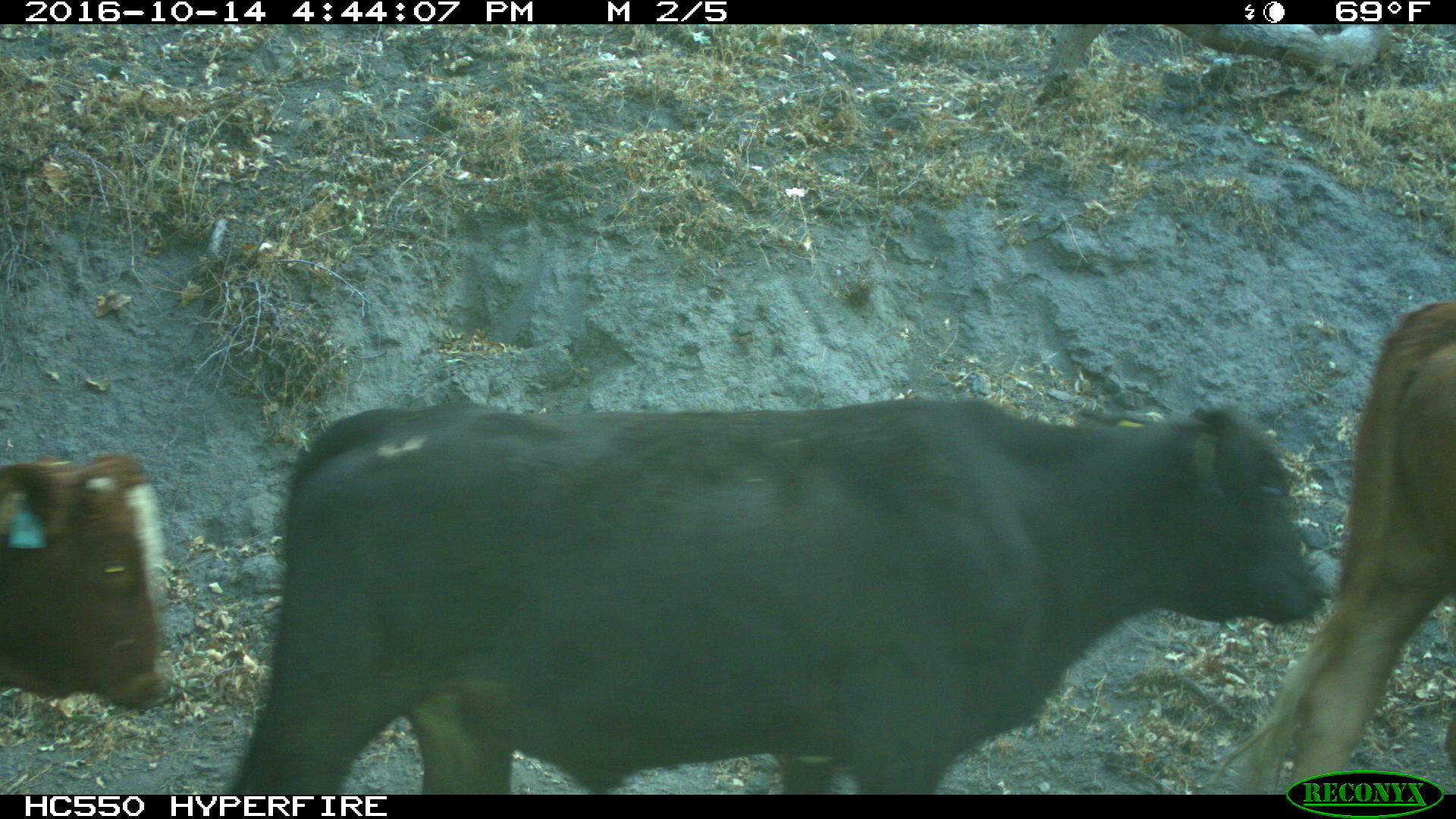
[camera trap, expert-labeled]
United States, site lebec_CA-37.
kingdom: Animalia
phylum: Chordata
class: Mammalia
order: Artiodactyla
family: Bovidae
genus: Bos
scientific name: Bos taurus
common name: domestic cow